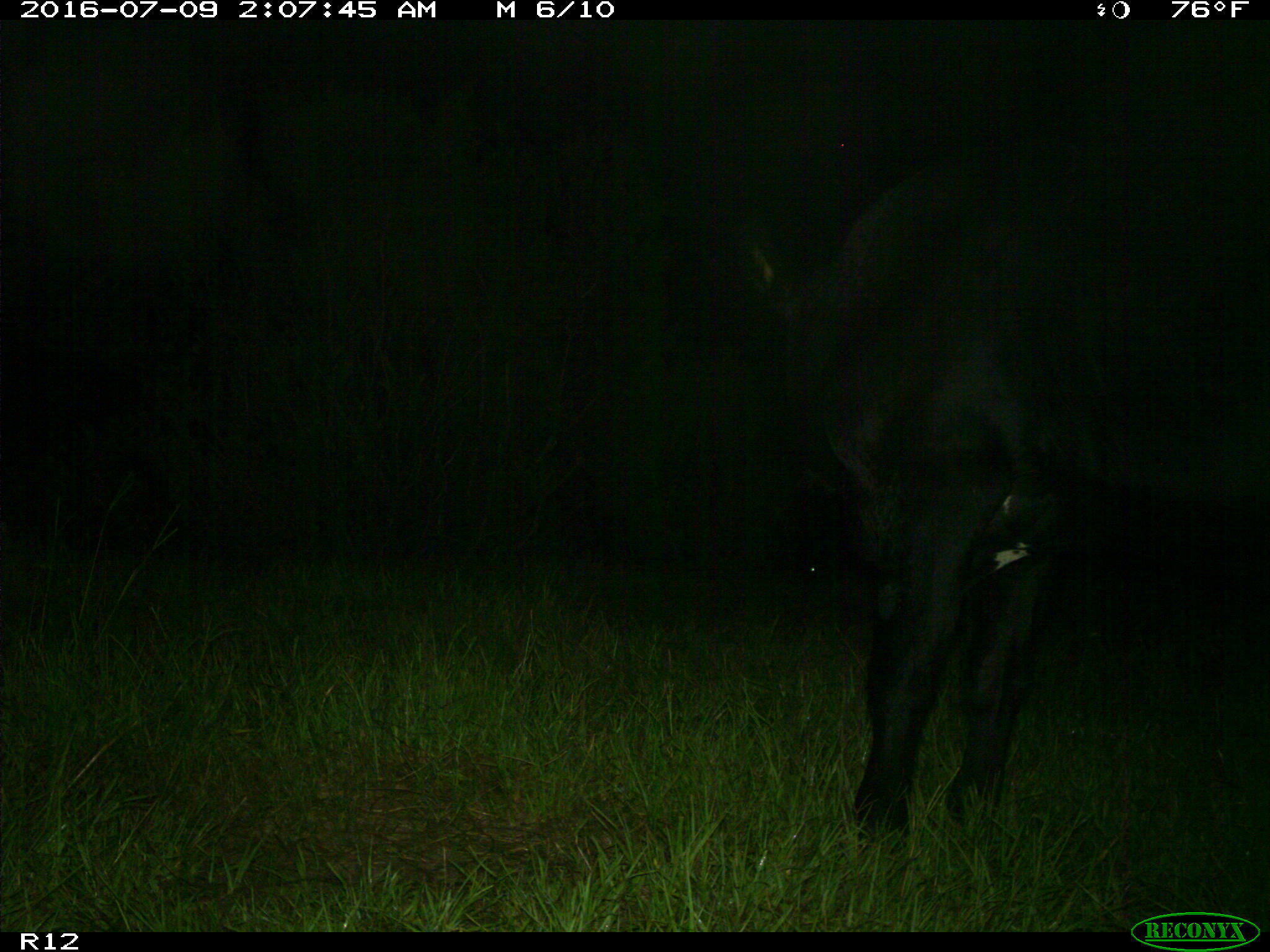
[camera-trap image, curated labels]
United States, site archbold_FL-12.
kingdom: Animalia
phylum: Chordata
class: Mammalia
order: Artiodactyla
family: Bovidae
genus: Bos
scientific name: Bos taurus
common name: domestic cow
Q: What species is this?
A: Bos taurus (domestic cow).